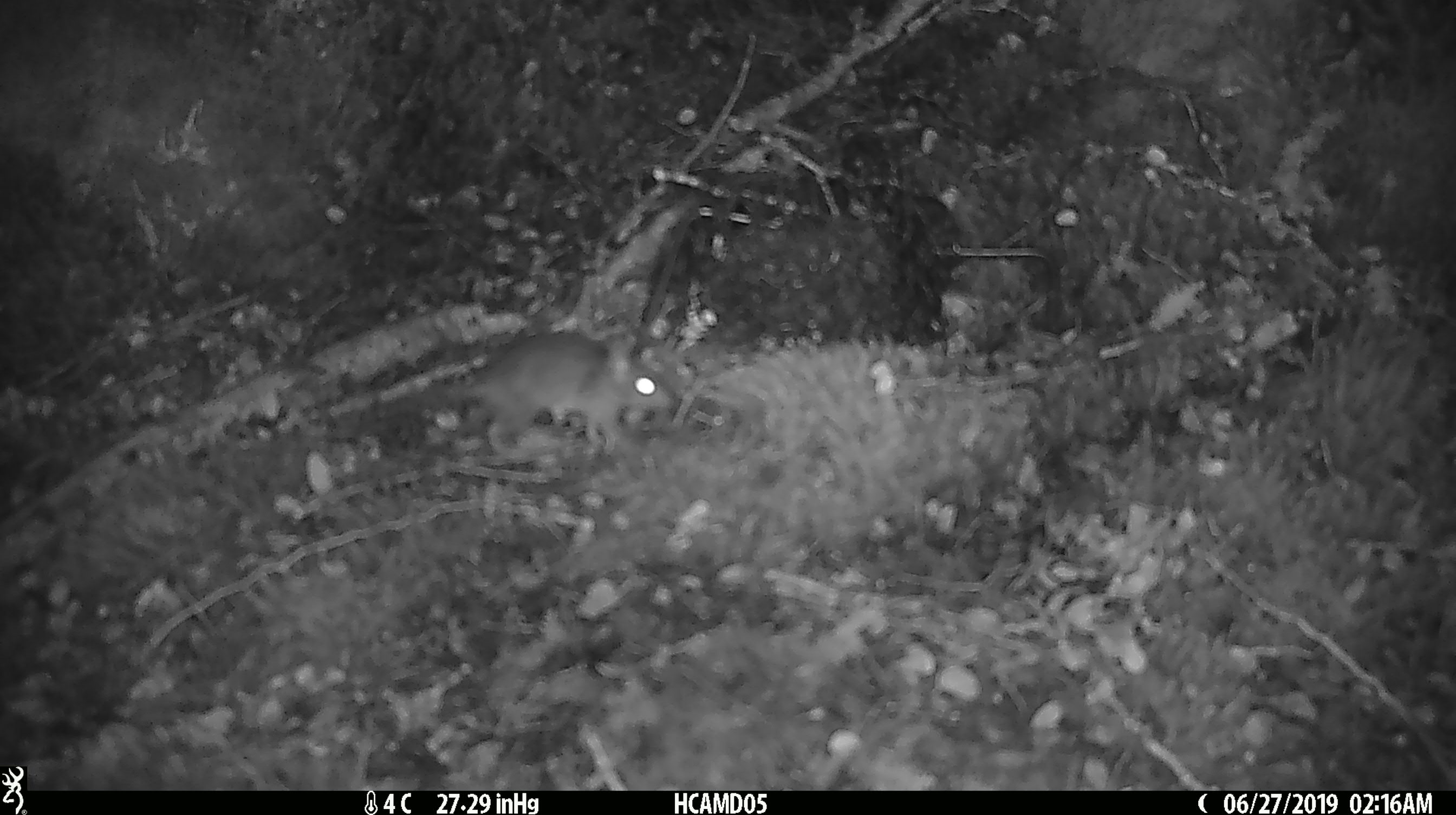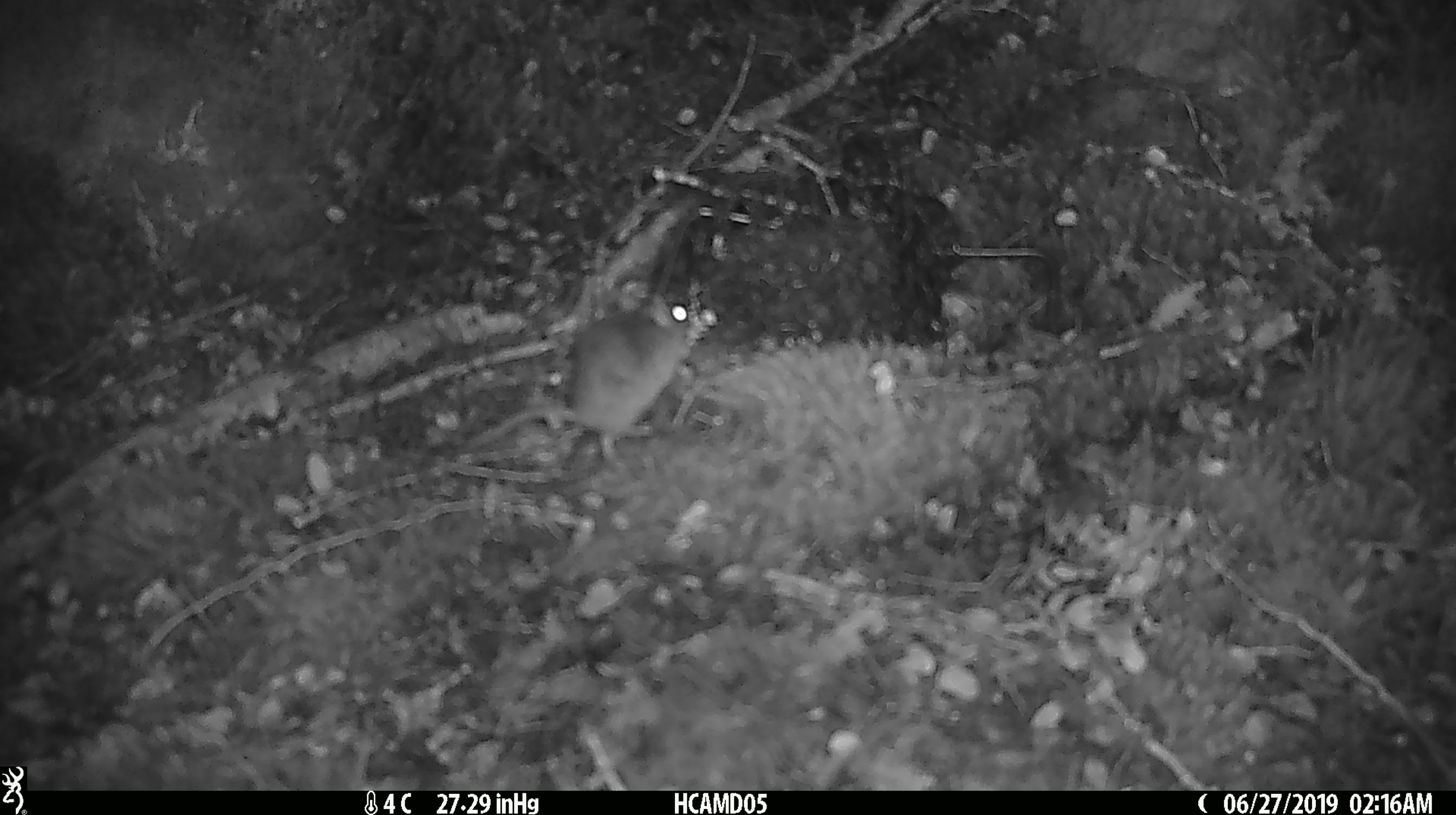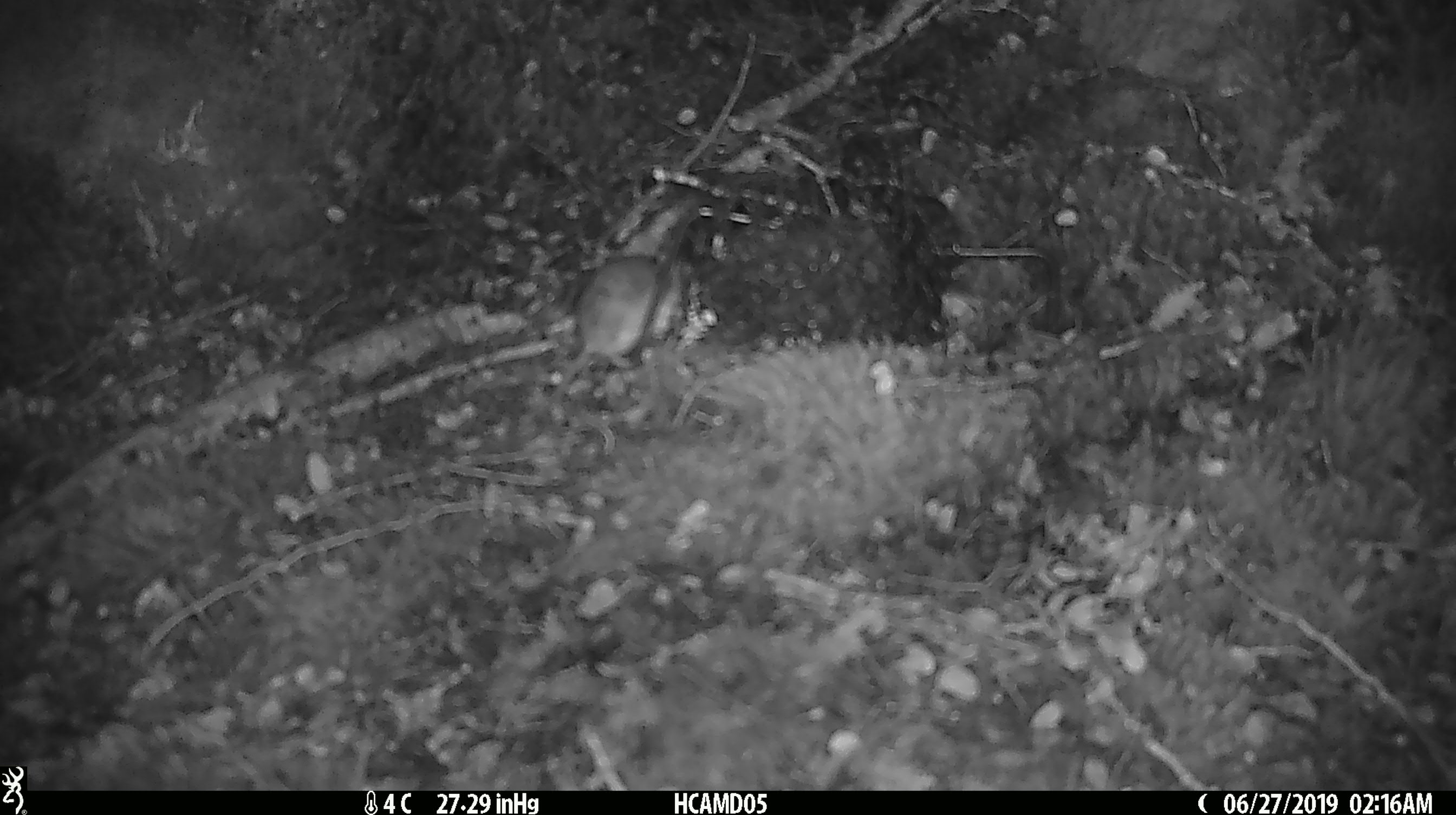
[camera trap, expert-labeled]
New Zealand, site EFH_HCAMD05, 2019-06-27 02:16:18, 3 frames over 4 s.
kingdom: Animalia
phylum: Chordata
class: Mammalia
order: Rodentia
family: Muridae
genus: Mus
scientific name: Mus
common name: mouse